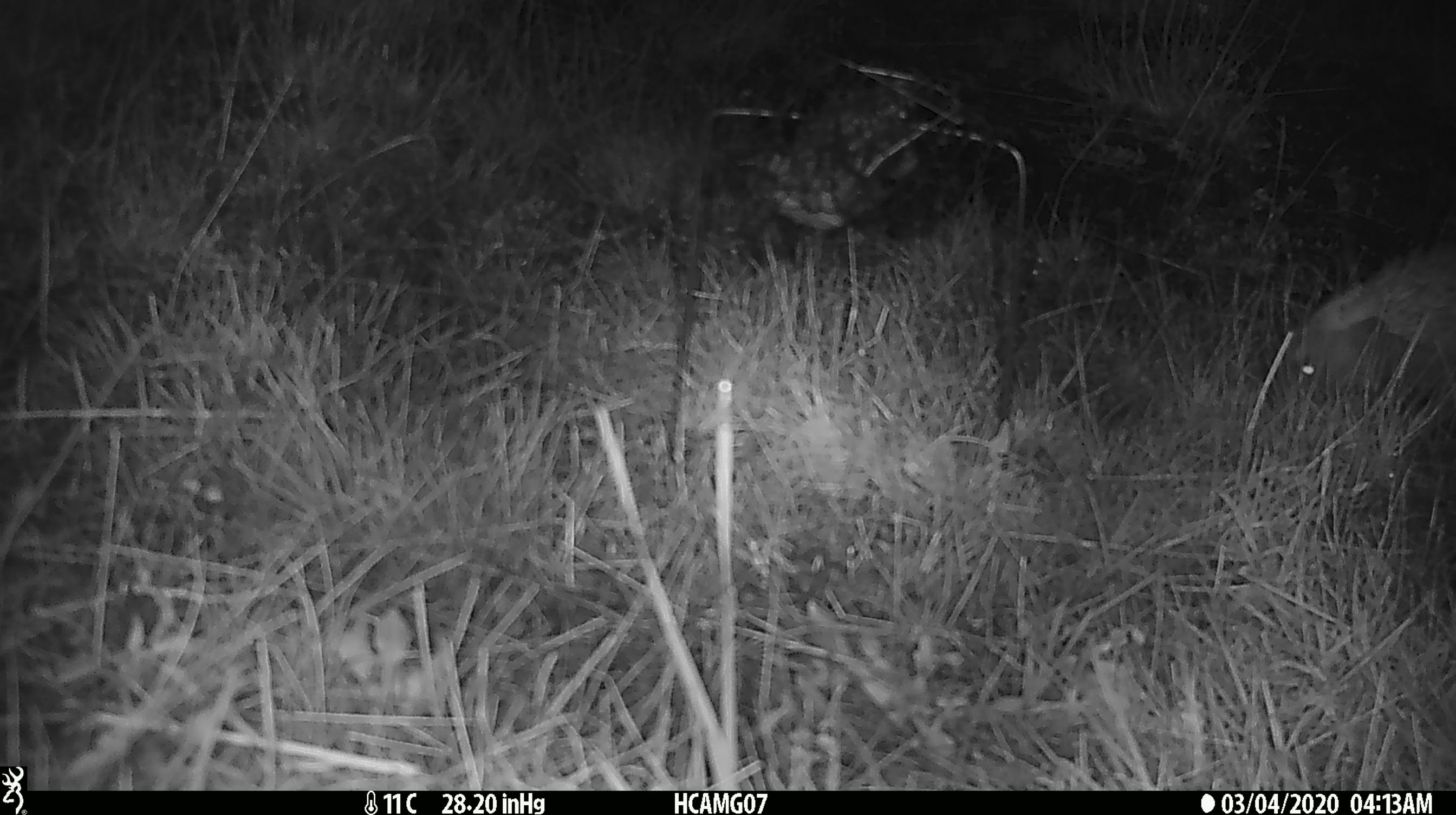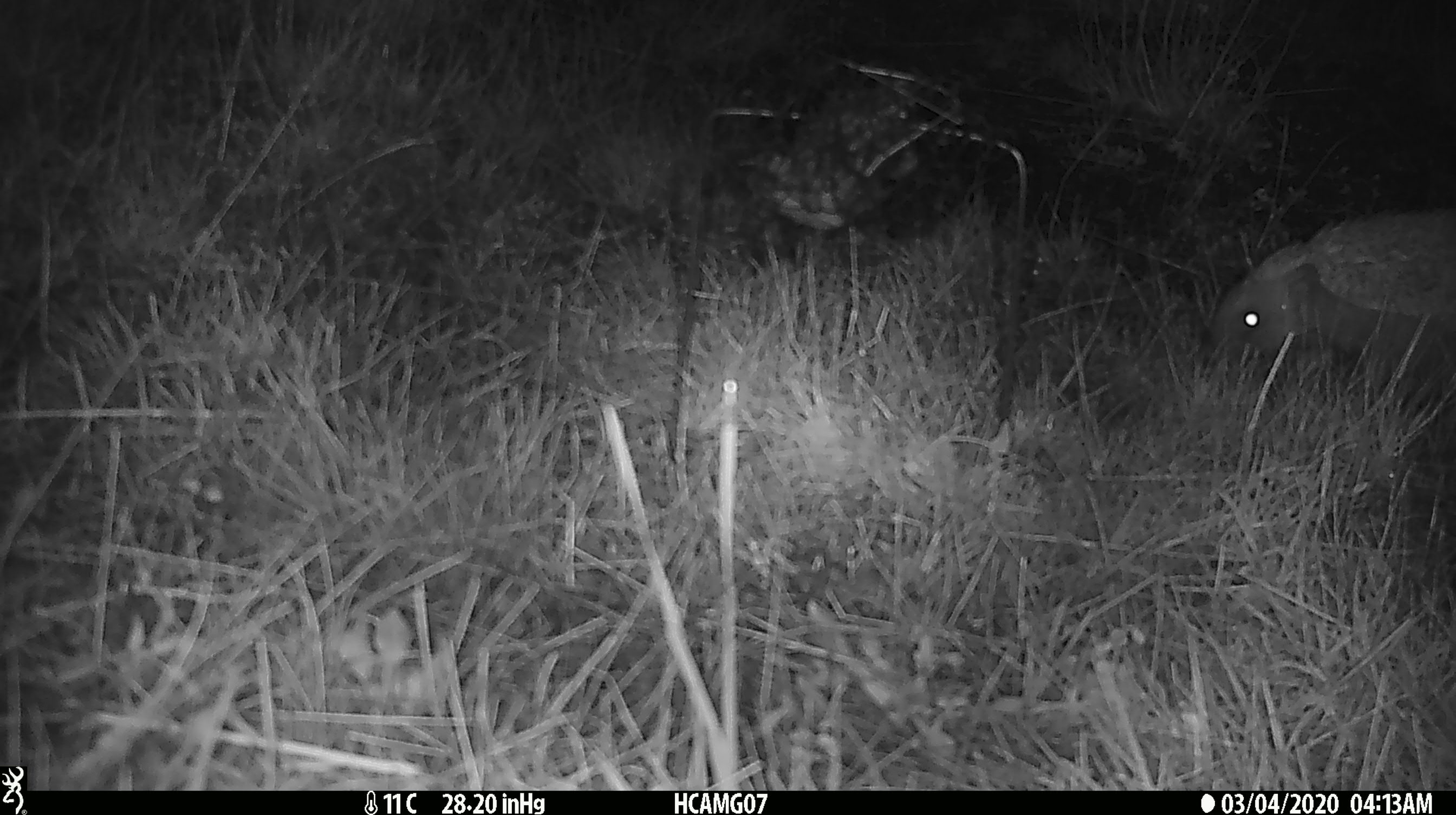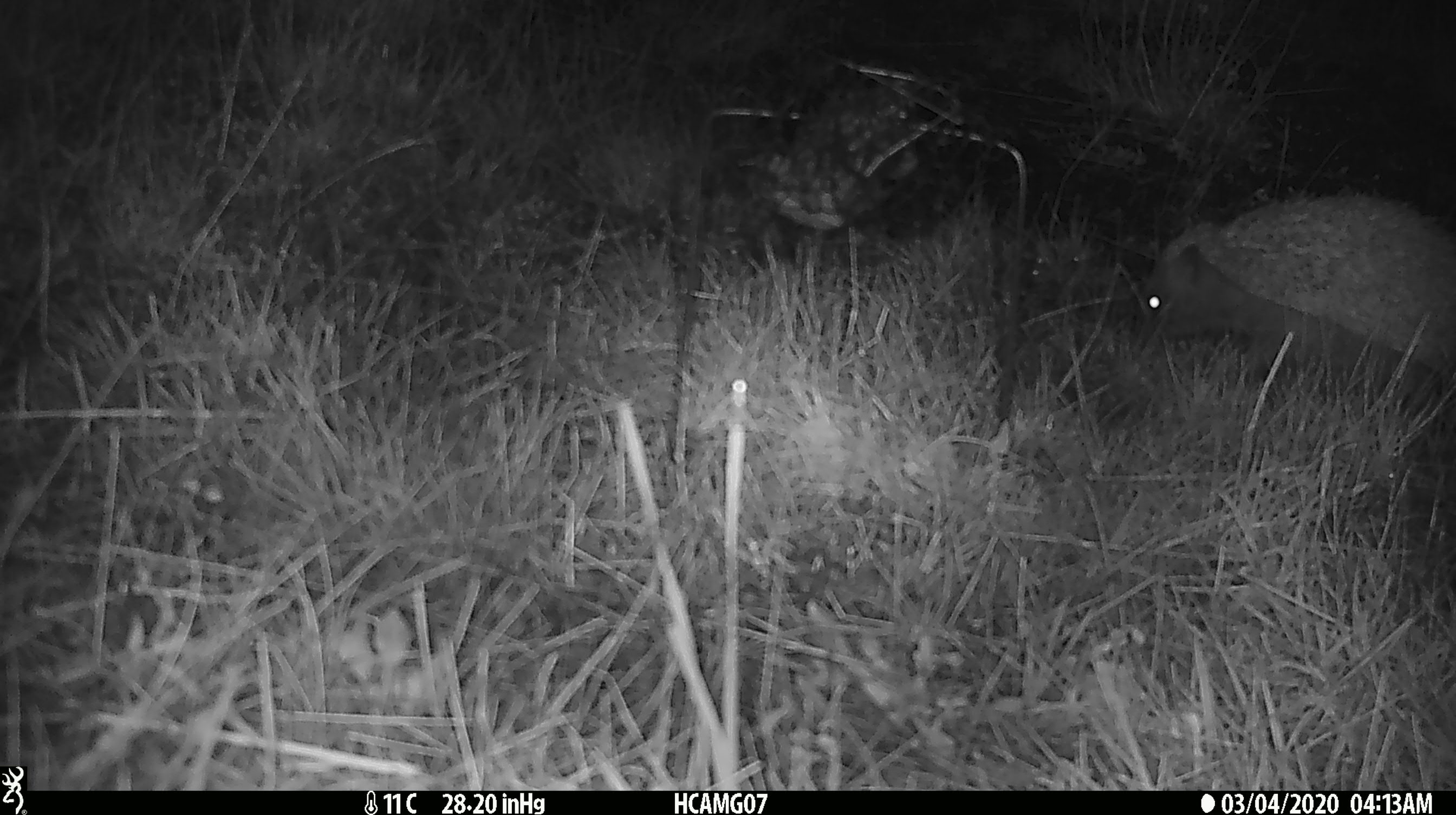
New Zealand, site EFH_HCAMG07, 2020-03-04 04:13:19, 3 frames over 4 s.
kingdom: Animalia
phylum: Chordata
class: Mammalia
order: Eulipotyphla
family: Erinaceidae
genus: Erinaceus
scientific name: Erinaceus europaeus europaeus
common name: european hedgehog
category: hedgehog